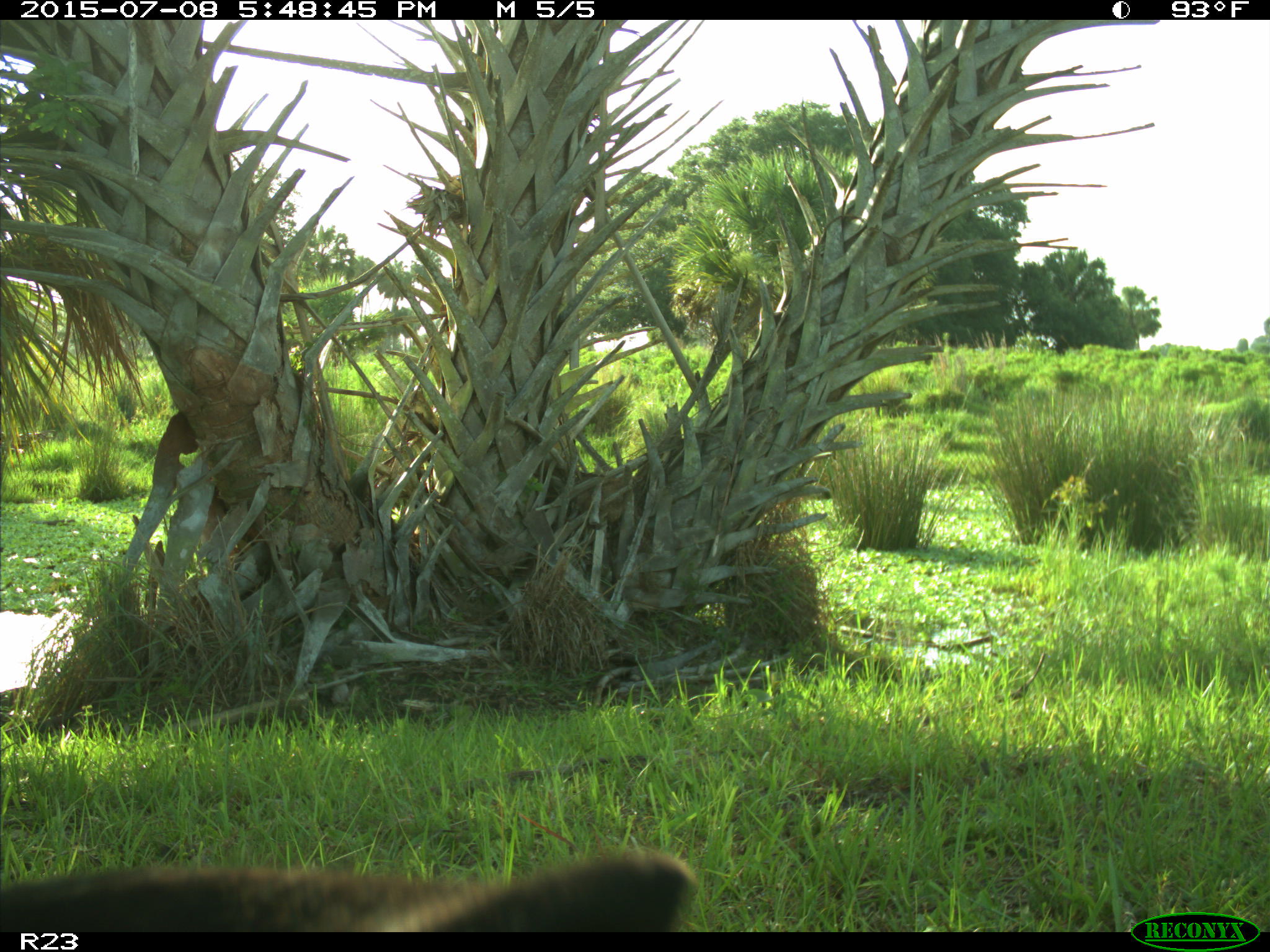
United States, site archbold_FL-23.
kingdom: Animalia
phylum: Chordata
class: Mammalia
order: Artiodactyla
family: Bovidae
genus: Bos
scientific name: Bos taurus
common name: domestic cow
Bos taurus (domestic cow).